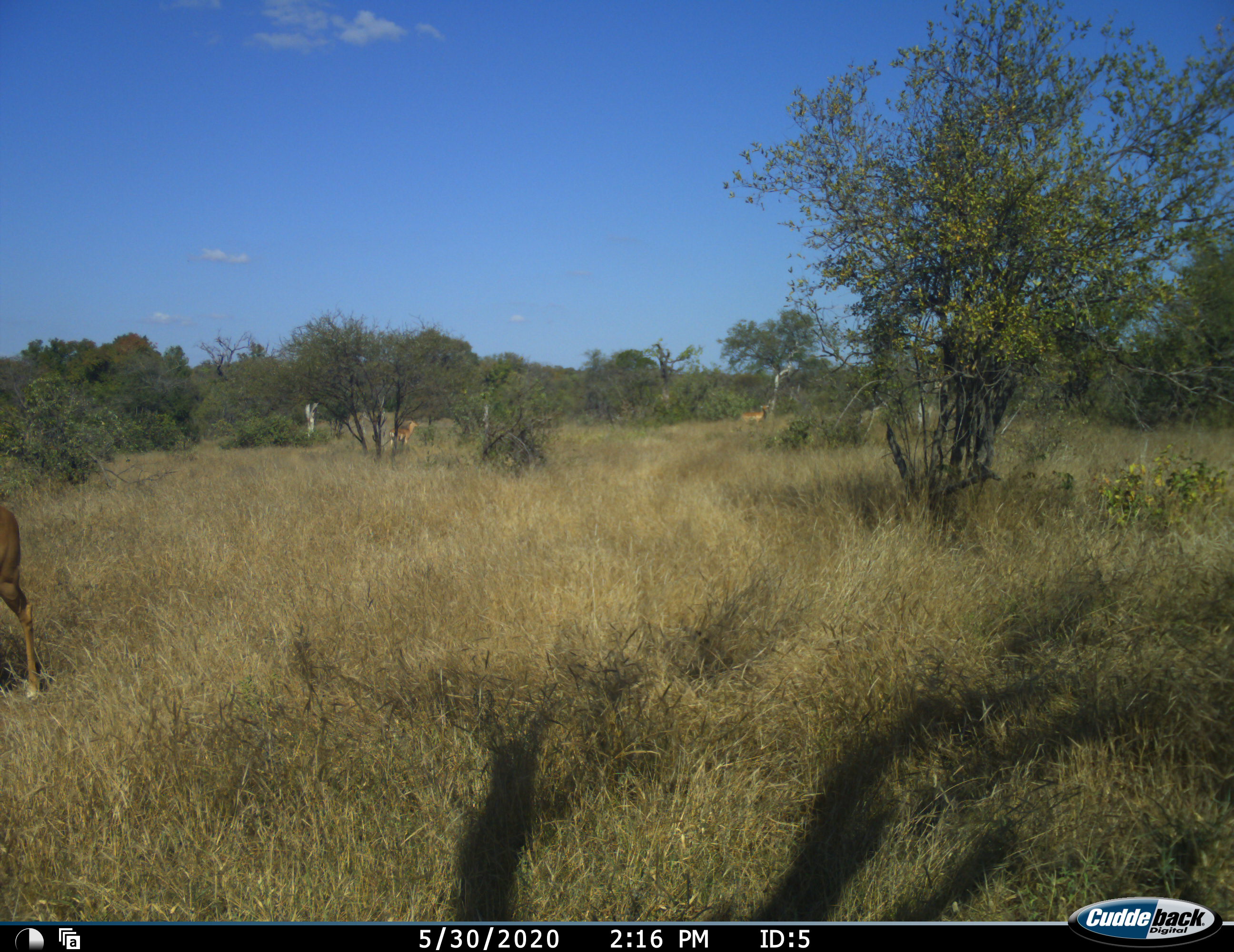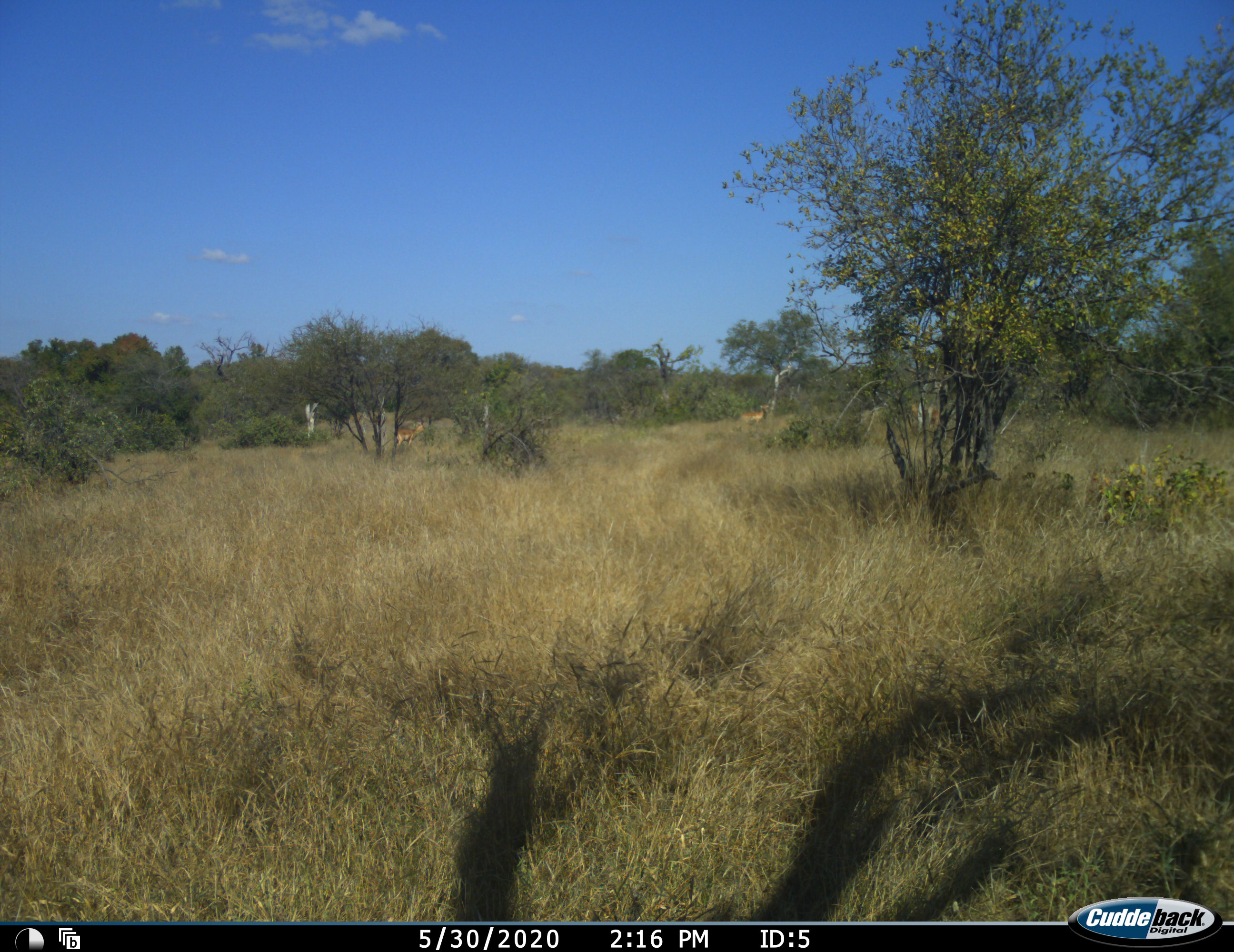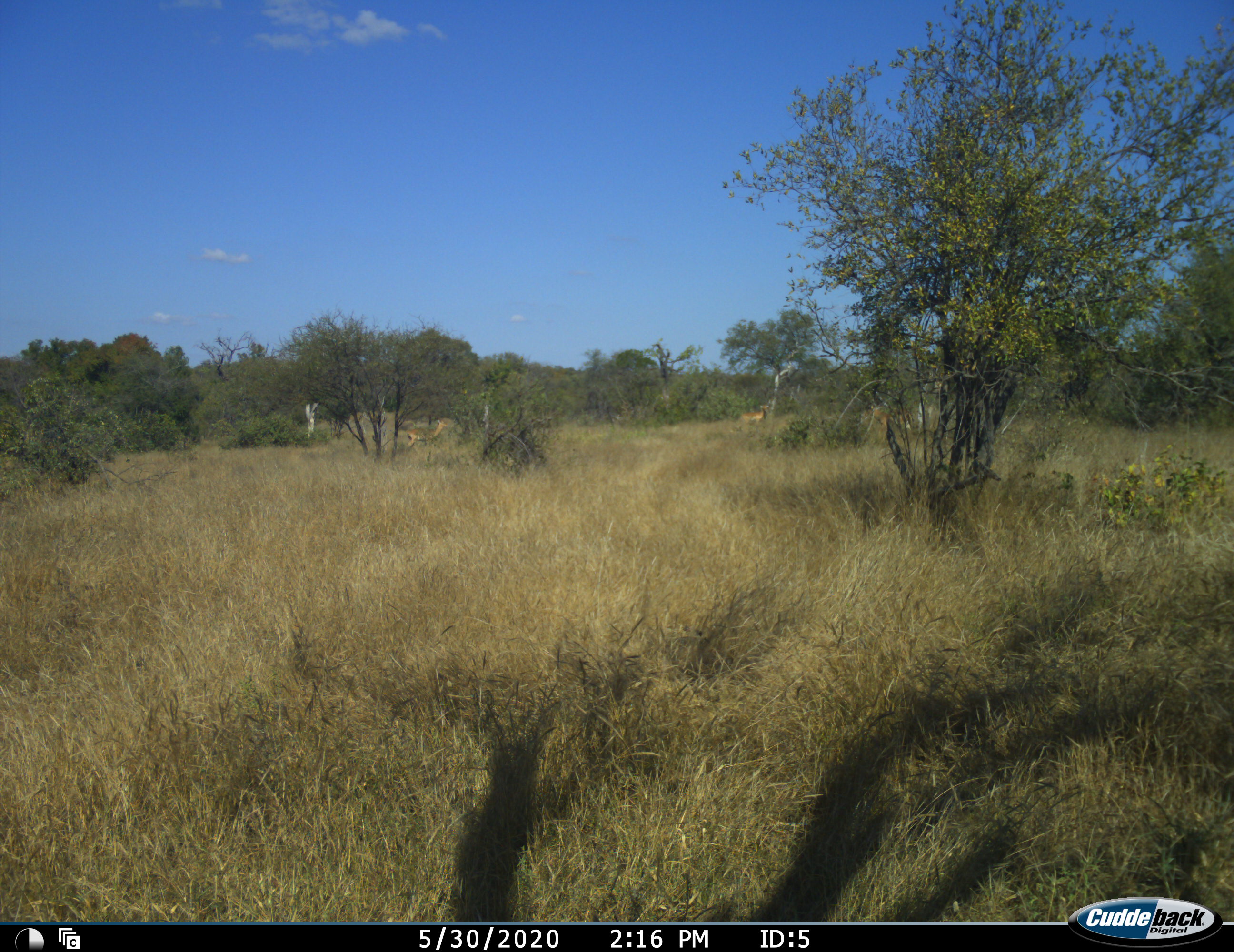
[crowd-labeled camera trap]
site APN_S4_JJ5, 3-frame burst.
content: unidentified animal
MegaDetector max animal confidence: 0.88